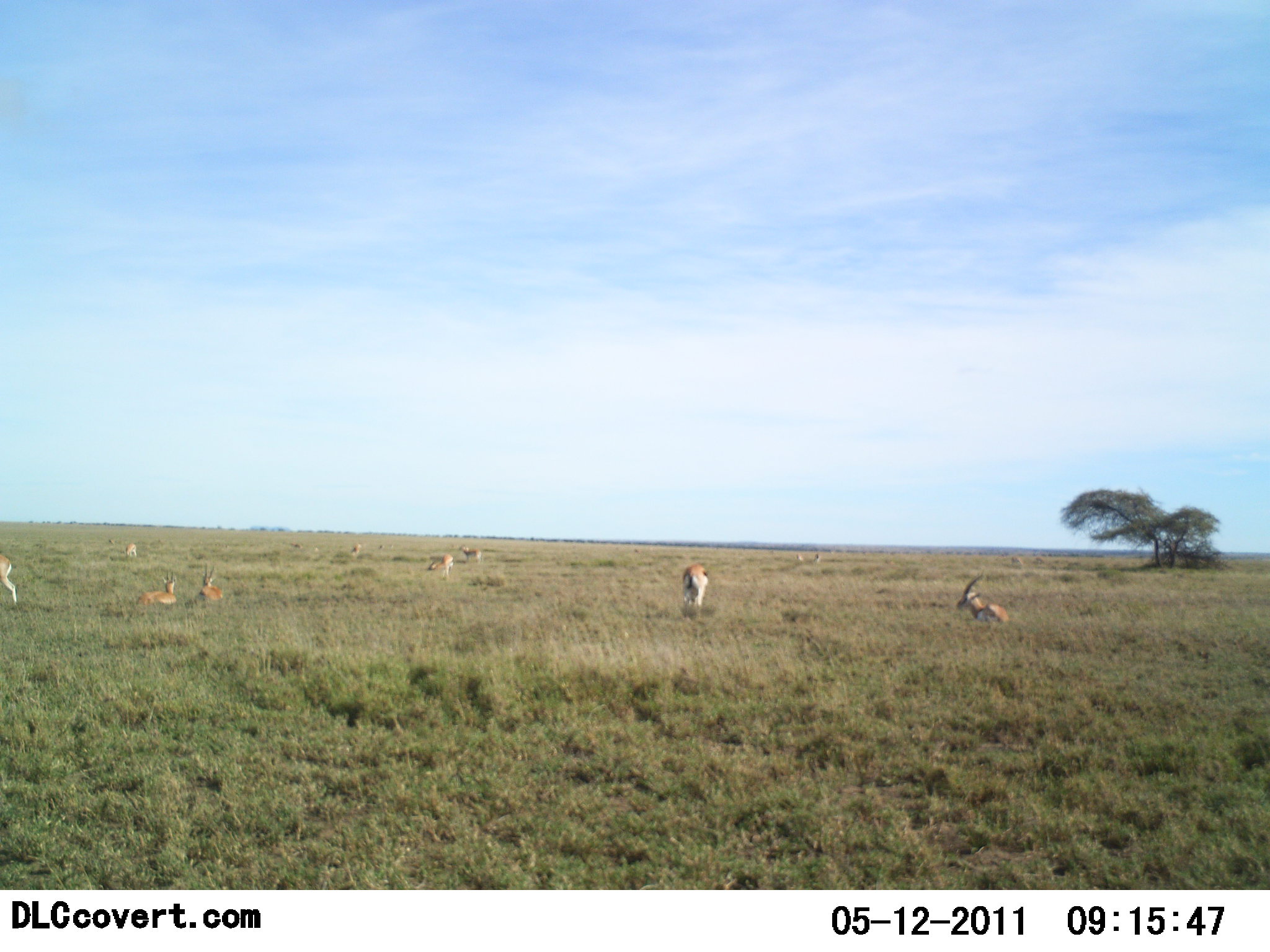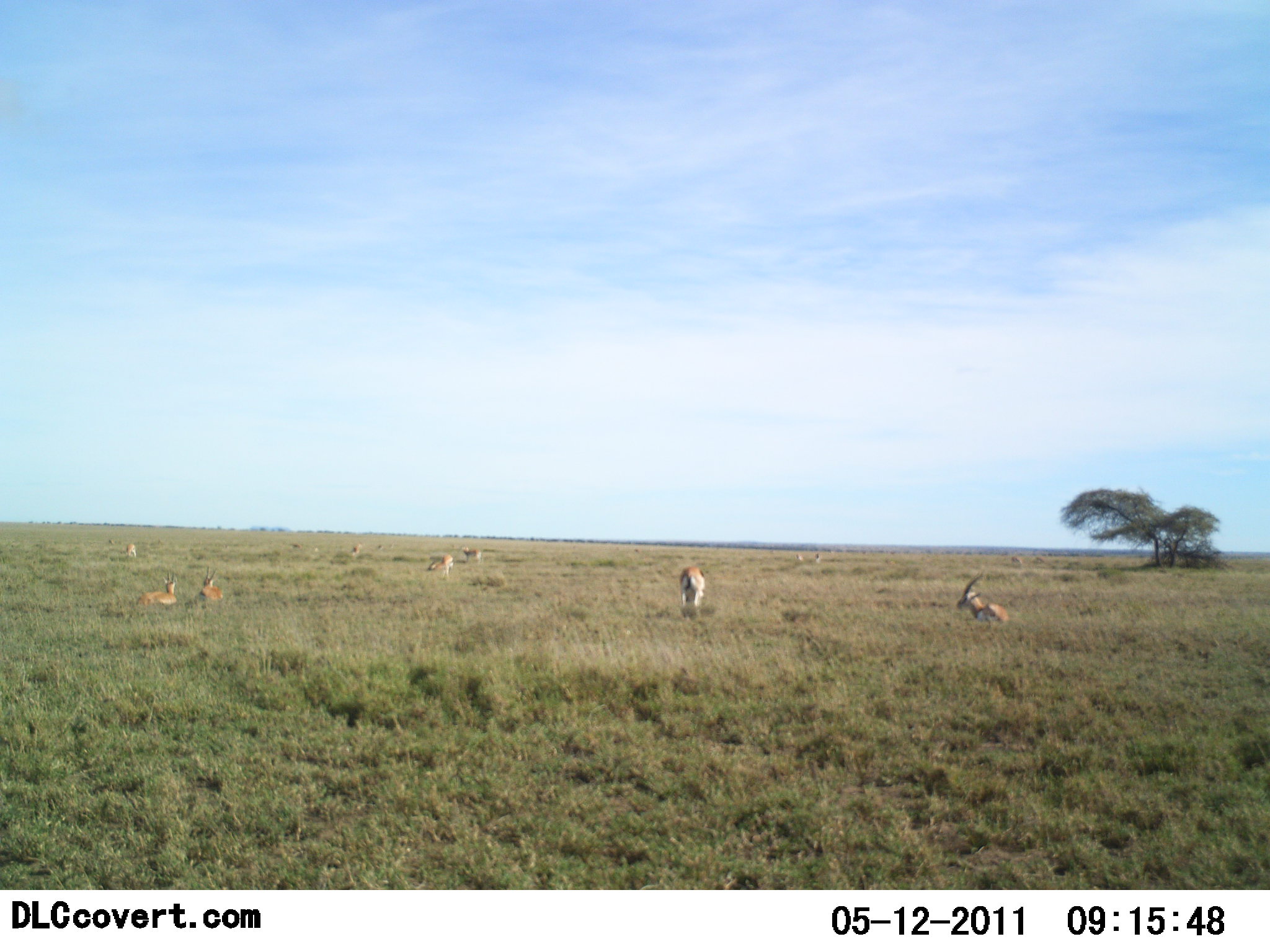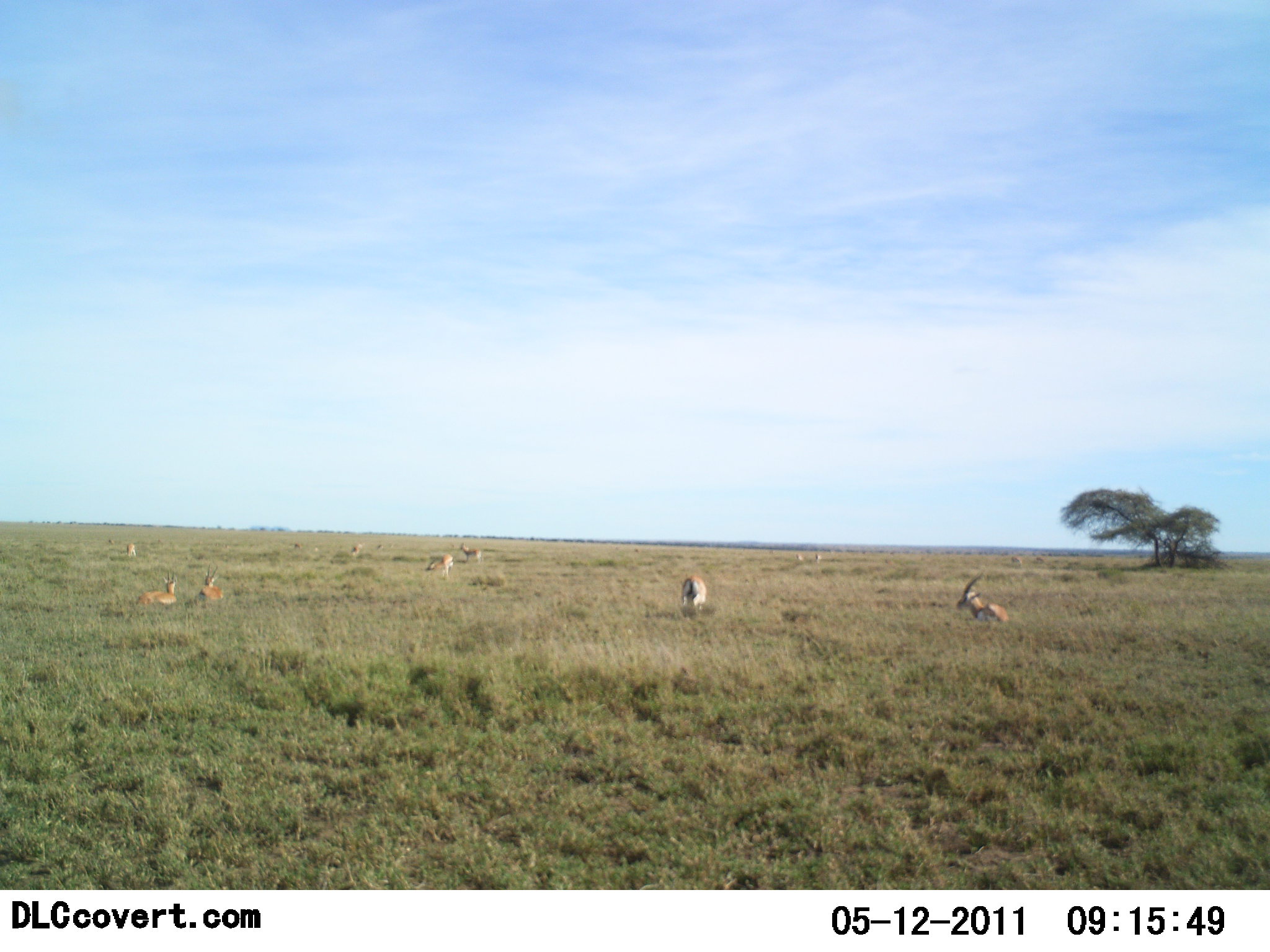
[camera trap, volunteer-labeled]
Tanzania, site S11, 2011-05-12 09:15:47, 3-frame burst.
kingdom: Animalia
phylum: Chordata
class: Mammalia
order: Artiodactyla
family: Bovidae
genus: Eudorcas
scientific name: Eudorcas thomsonii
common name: thomson's gazelle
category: gazellethomsons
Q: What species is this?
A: Gazellethomsons (thomson's gazelle) (Eudorcas thomsonii).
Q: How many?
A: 9.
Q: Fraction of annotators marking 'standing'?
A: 46%.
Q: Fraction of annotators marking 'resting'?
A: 92%.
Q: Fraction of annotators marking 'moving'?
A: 31%.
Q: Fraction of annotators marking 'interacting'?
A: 8%.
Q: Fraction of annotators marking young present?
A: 0%.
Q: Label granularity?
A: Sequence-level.